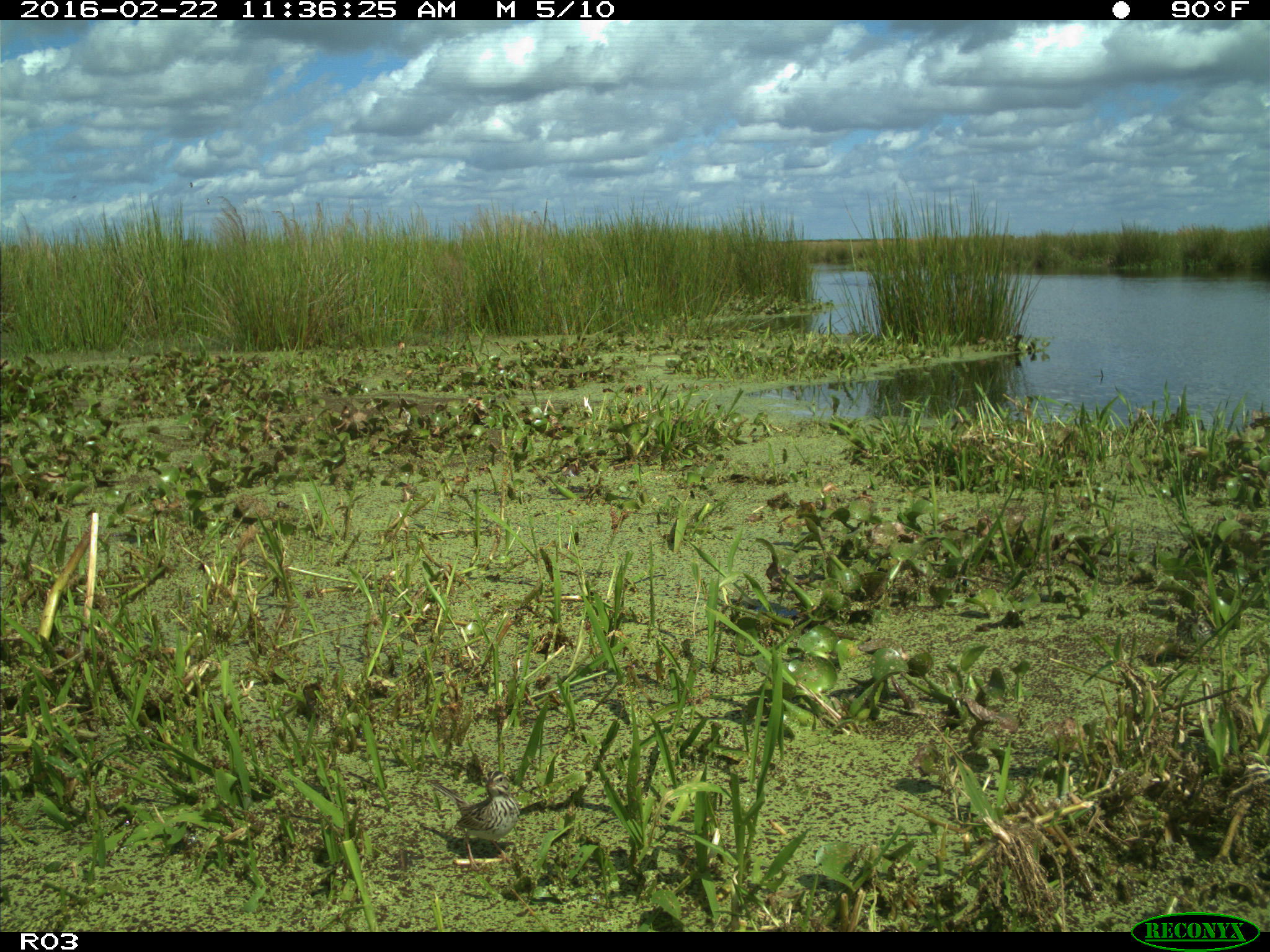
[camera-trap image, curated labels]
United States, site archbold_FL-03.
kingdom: Animalia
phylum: Chordata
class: Aves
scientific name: Aves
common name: birds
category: unidentified bird